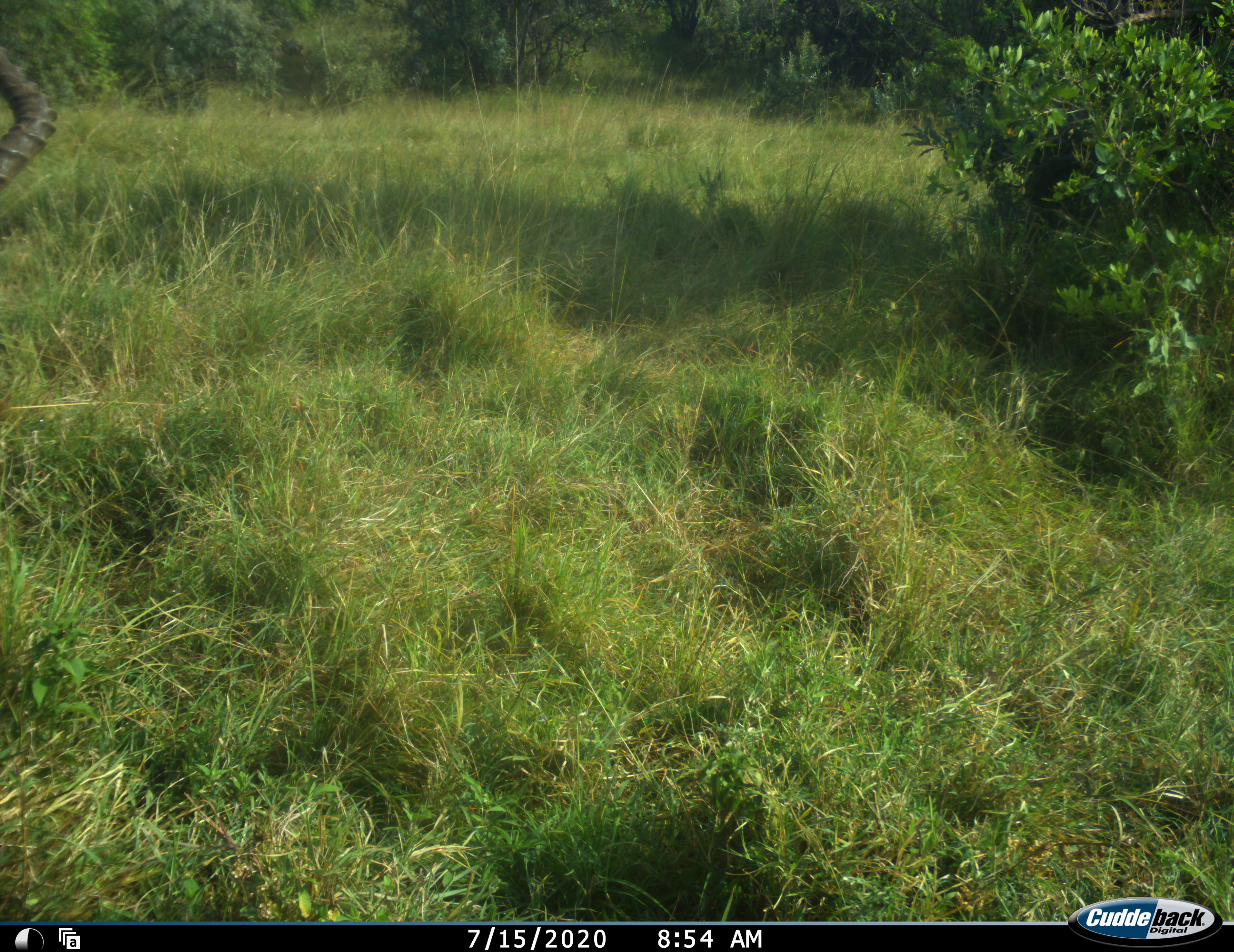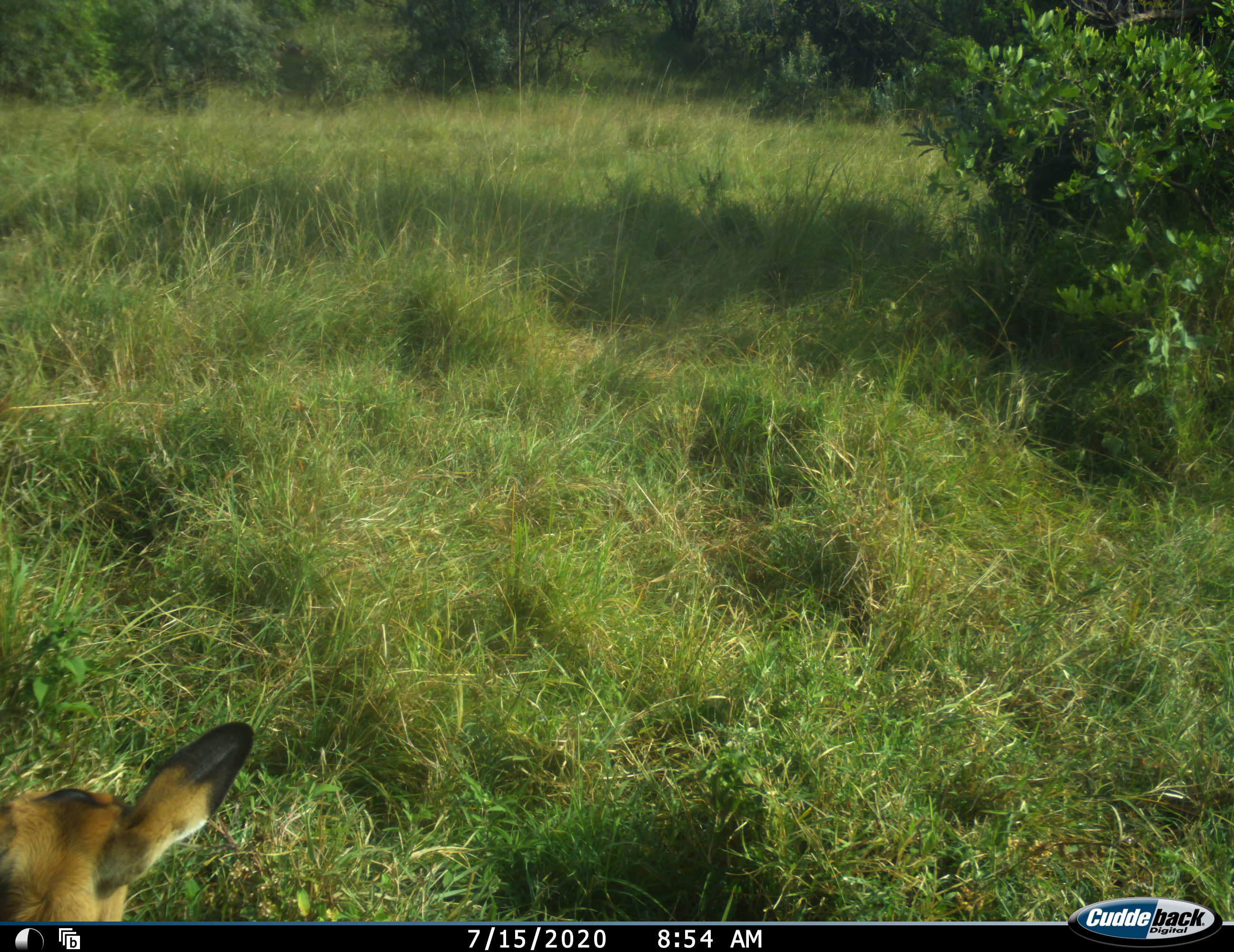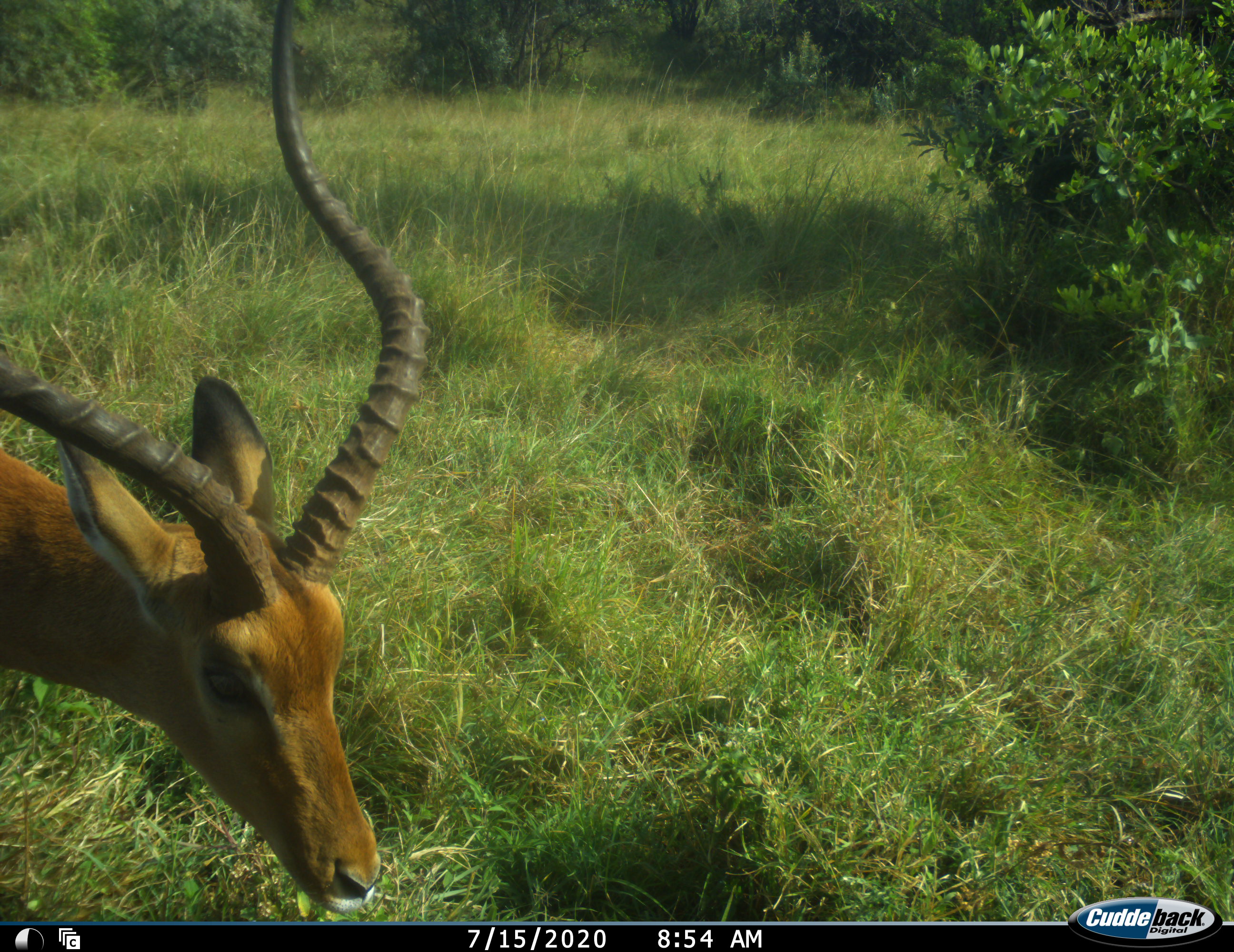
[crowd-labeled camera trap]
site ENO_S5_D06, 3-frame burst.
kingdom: Animalia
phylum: Chordata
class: Mammalia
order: Artiodactyla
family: Bovidae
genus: Aepyceros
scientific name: Aepyceros melampus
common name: impala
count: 1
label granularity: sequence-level